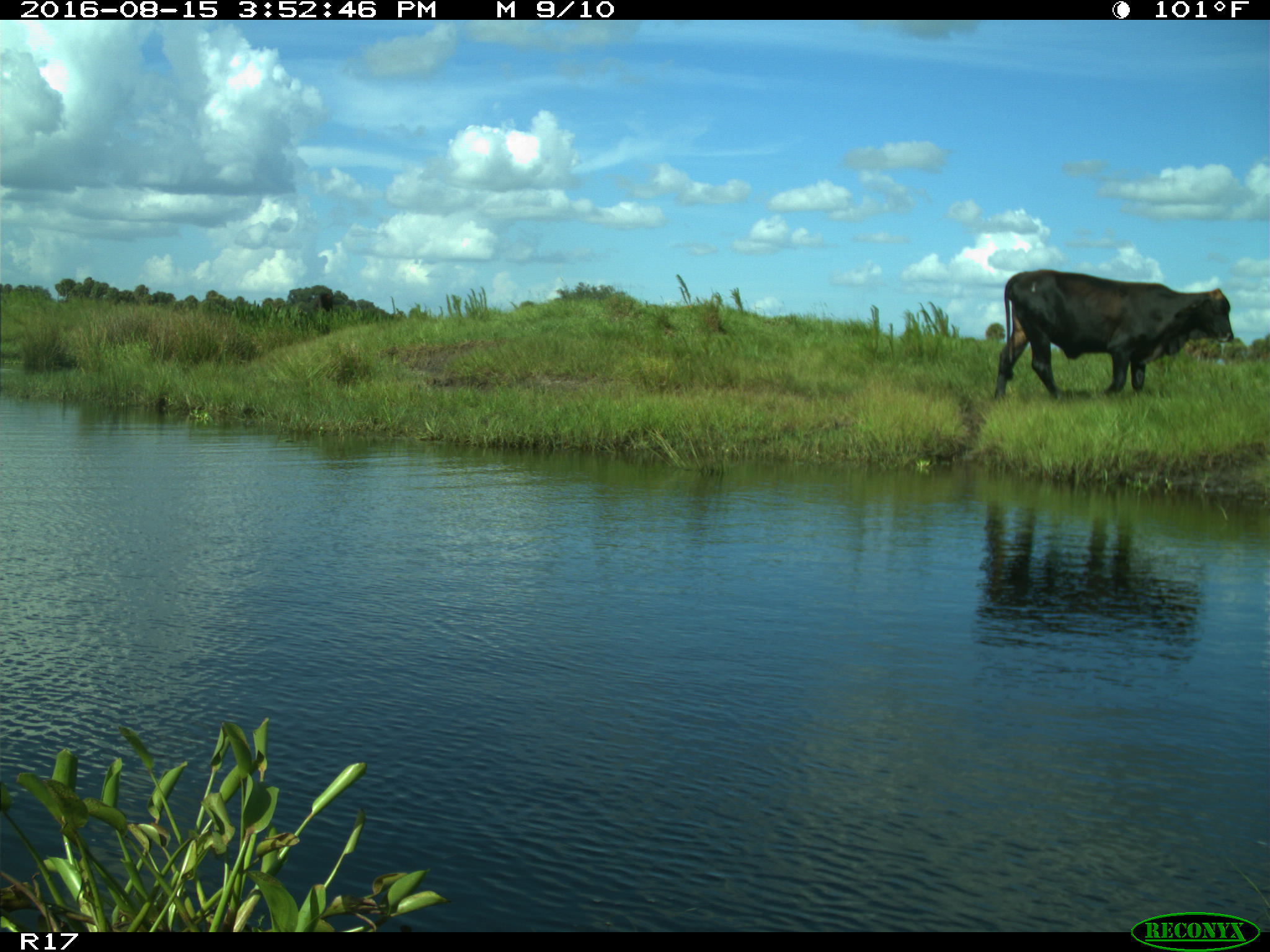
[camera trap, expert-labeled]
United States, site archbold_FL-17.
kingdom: Animalia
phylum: Chordata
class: Mammalia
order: Artiodactyla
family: Bovidae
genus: Bos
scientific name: Bos taurus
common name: domestic cow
Bos taurus (domestic cow).